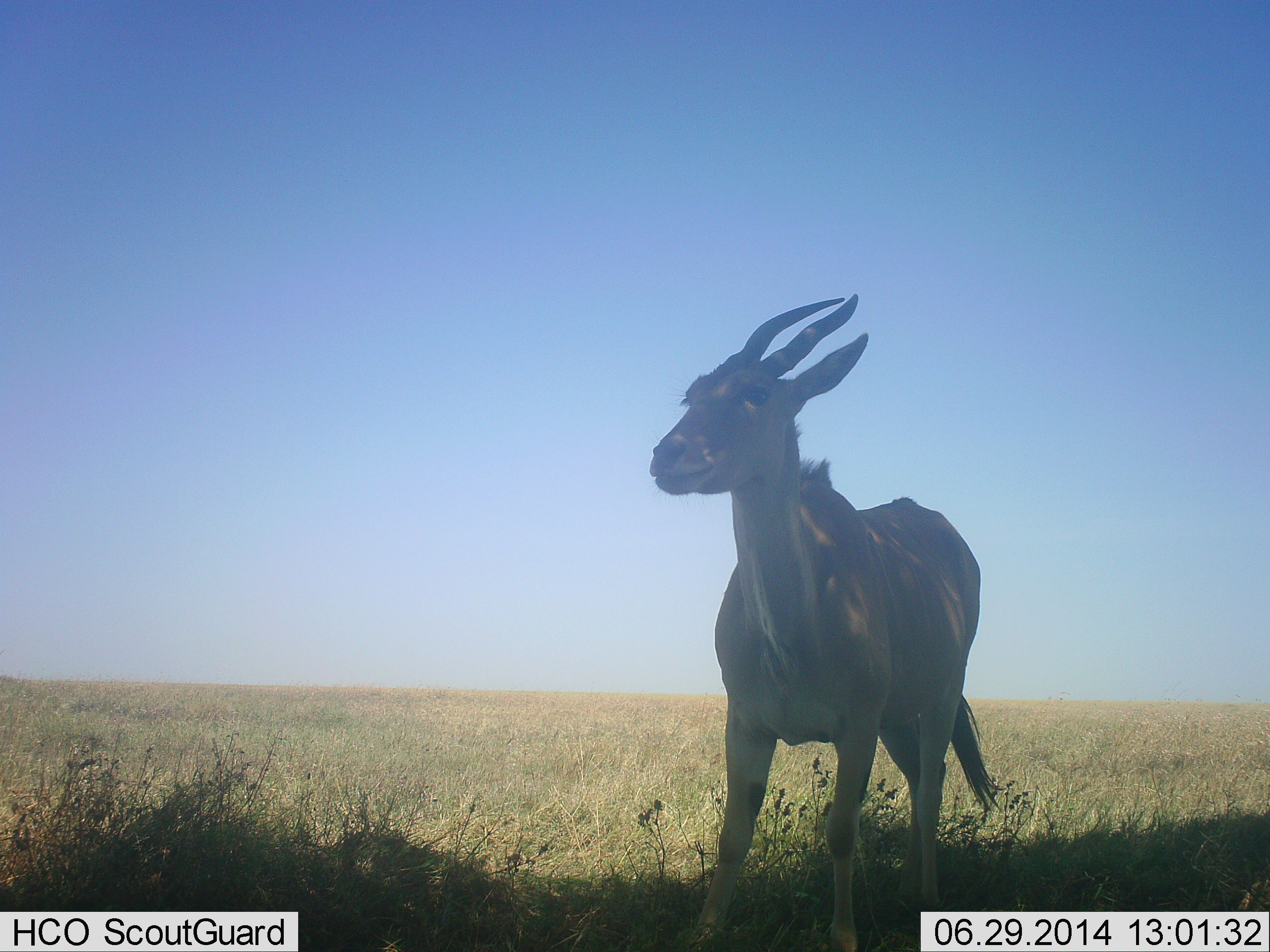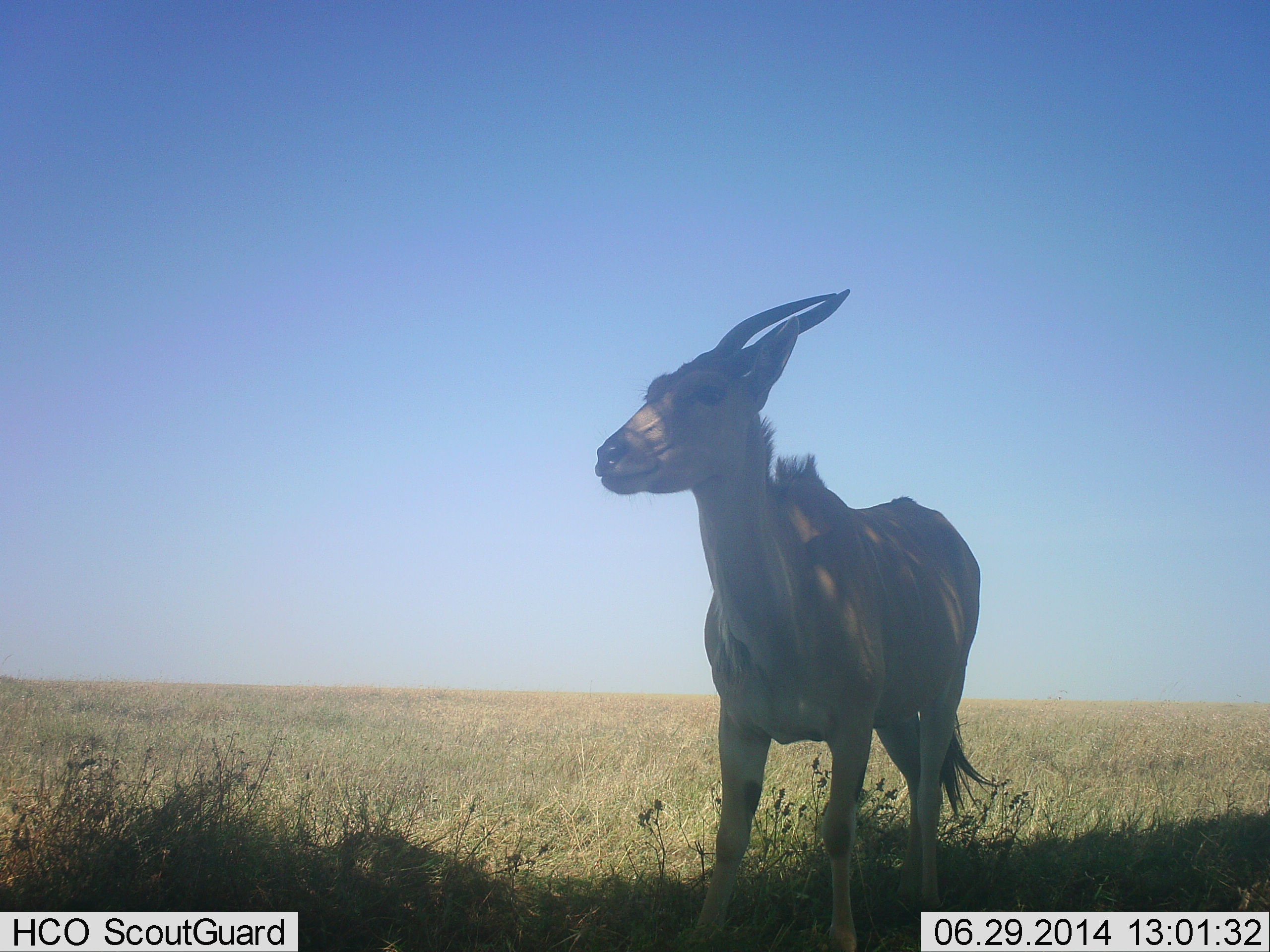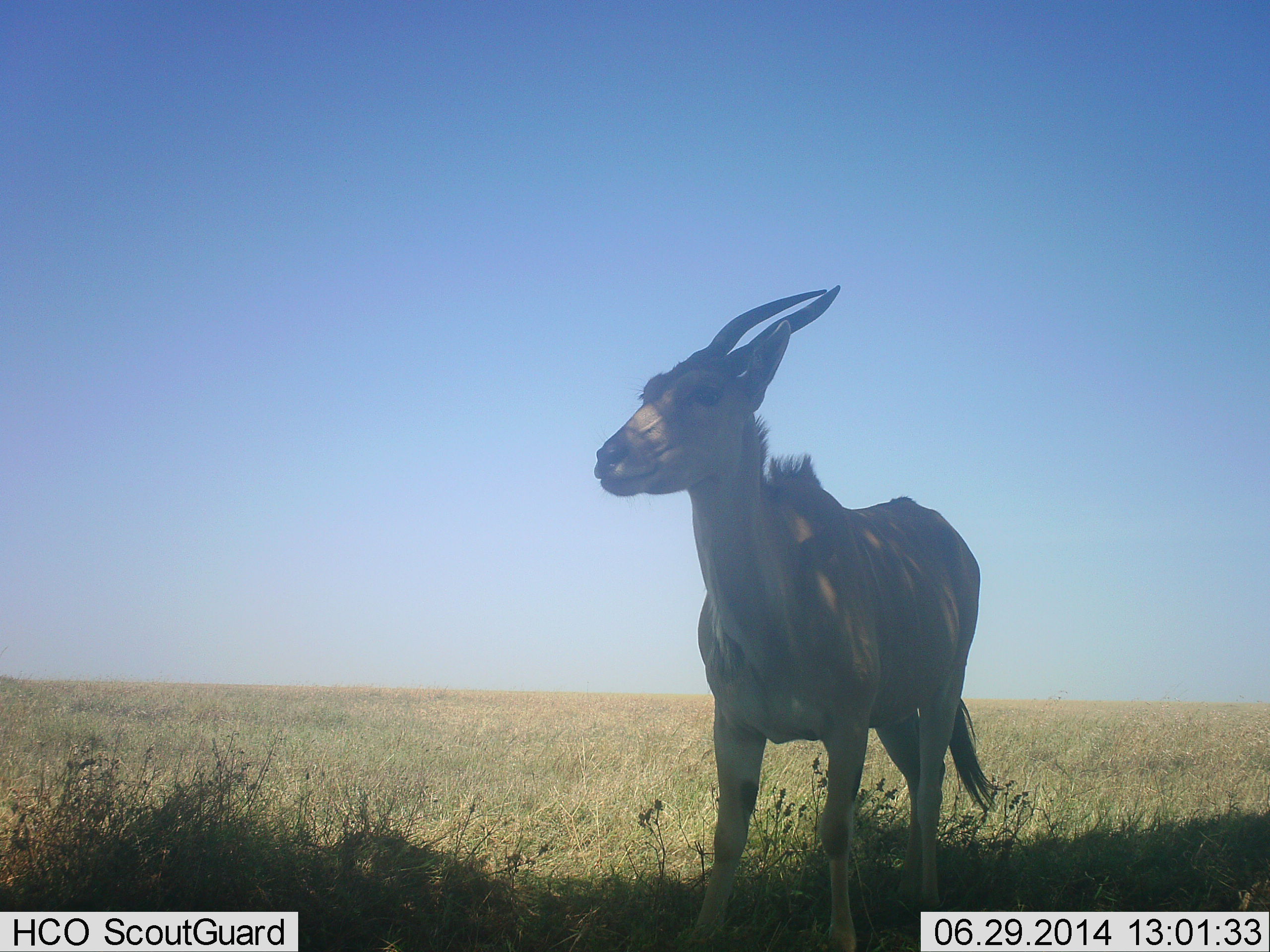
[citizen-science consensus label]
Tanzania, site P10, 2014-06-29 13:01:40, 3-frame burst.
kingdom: Animalia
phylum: Chordata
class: Mammalia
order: Artiodactyla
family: Bovidae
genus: Tragelaphus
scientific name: Tragelaphus oryx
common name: eland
Eland (Tragelaphus oryx), count 1. Behavior (volunteer vote fractions): standing 100%, resting 0%, moving 10%, interacting 0%. Young present (vote fraction): 0%. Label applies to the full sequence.